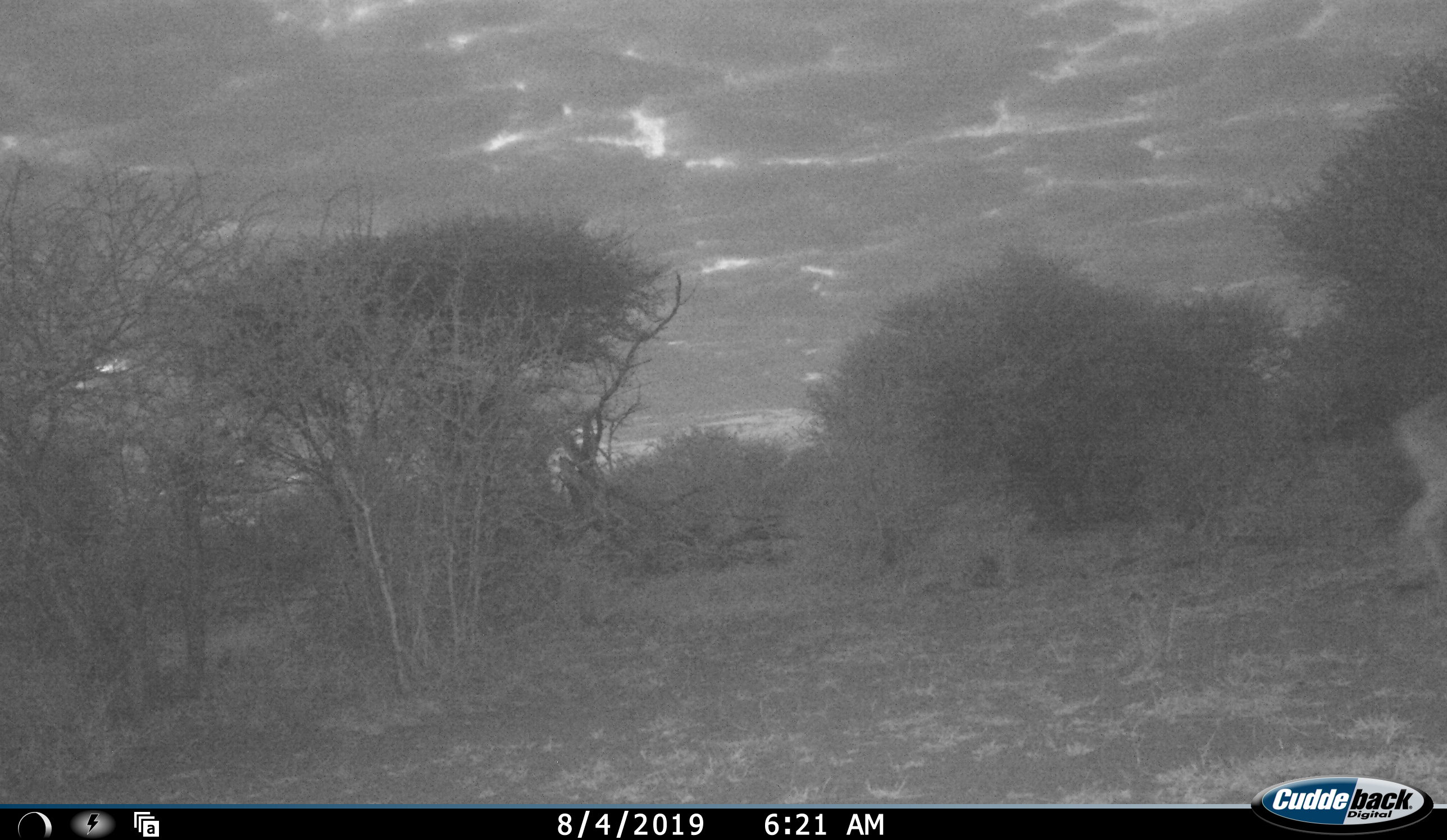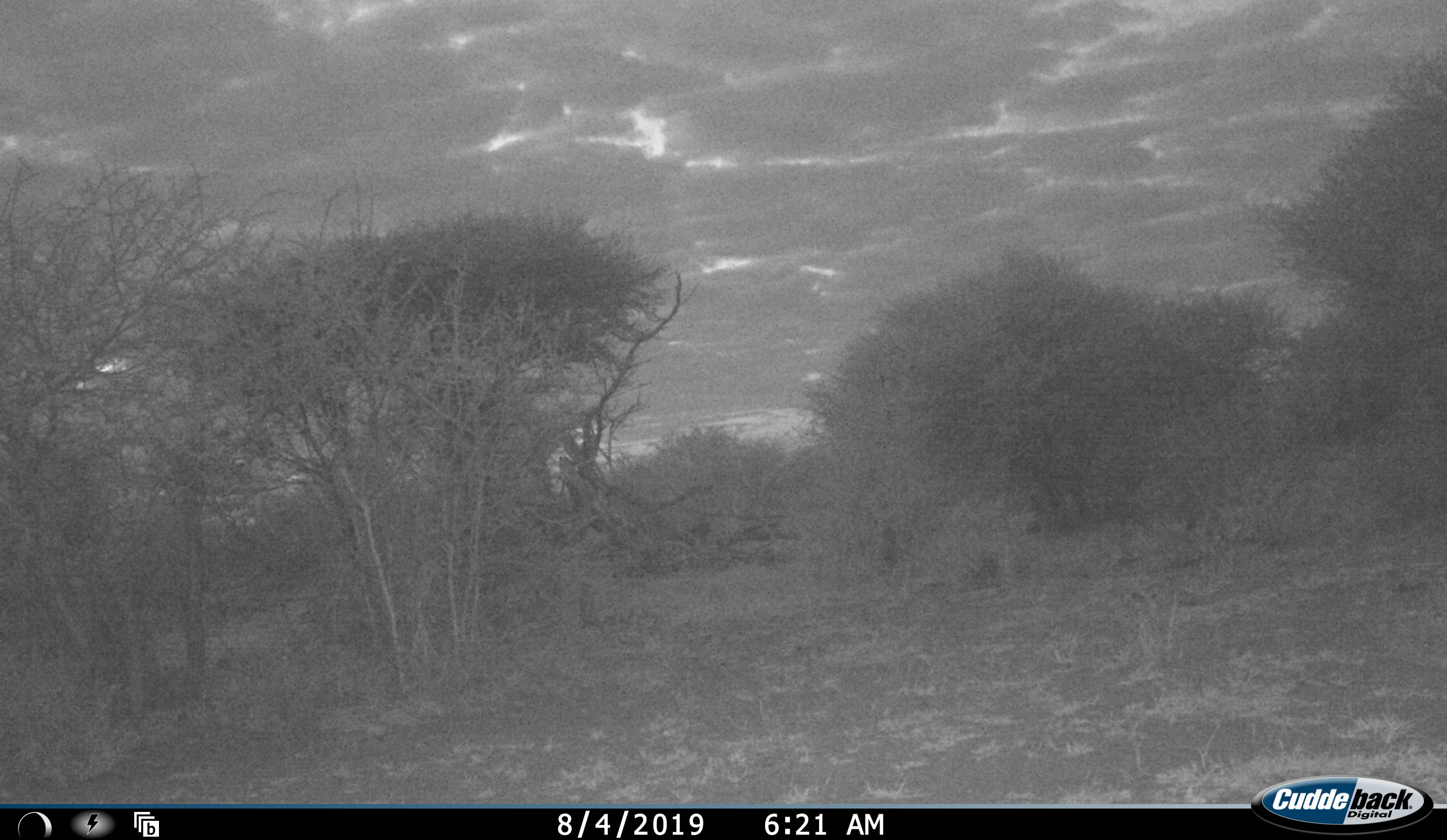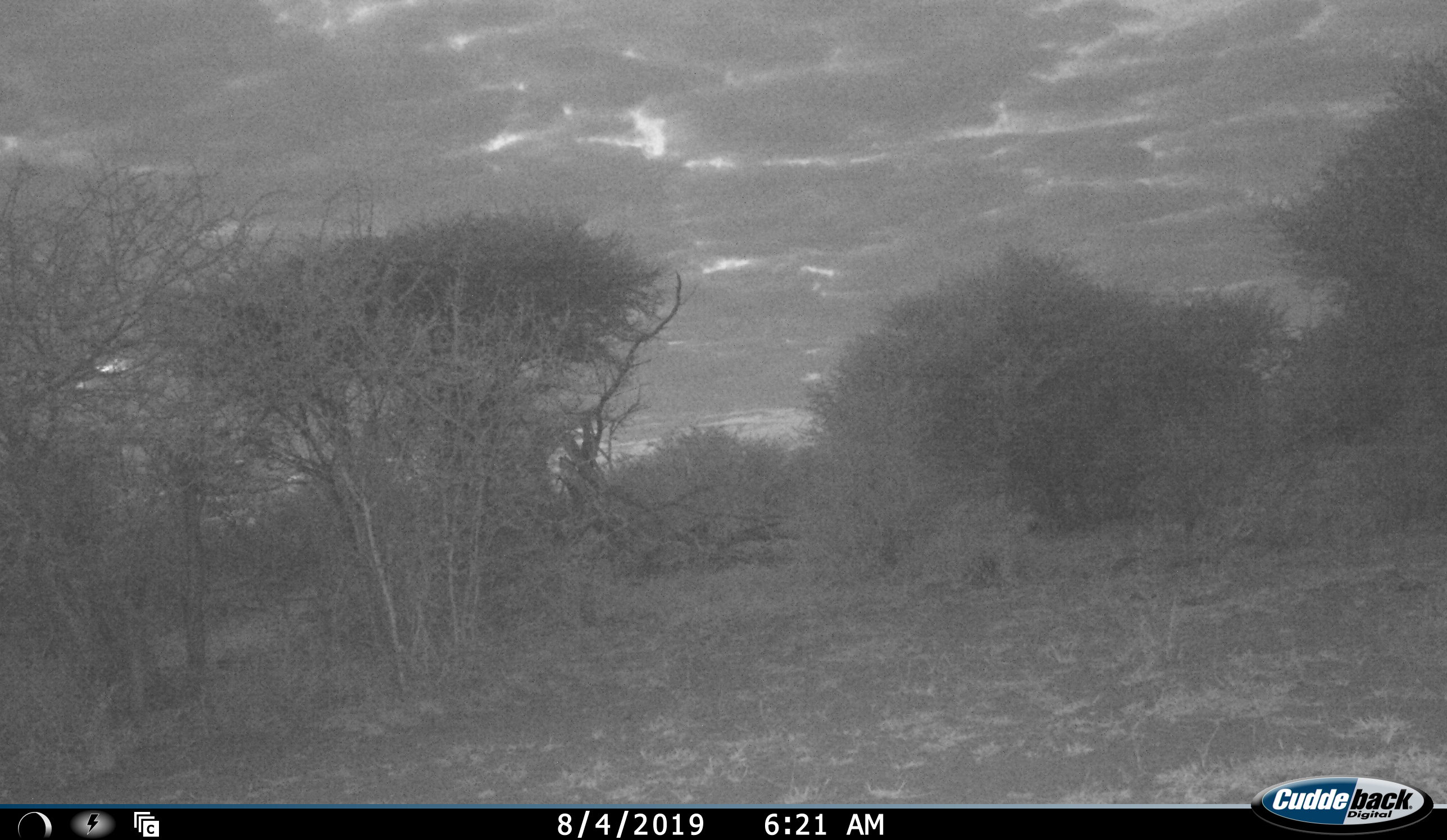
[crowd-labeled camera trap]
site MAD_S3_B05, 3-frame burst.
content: unidentified animal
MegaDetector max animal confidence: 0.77